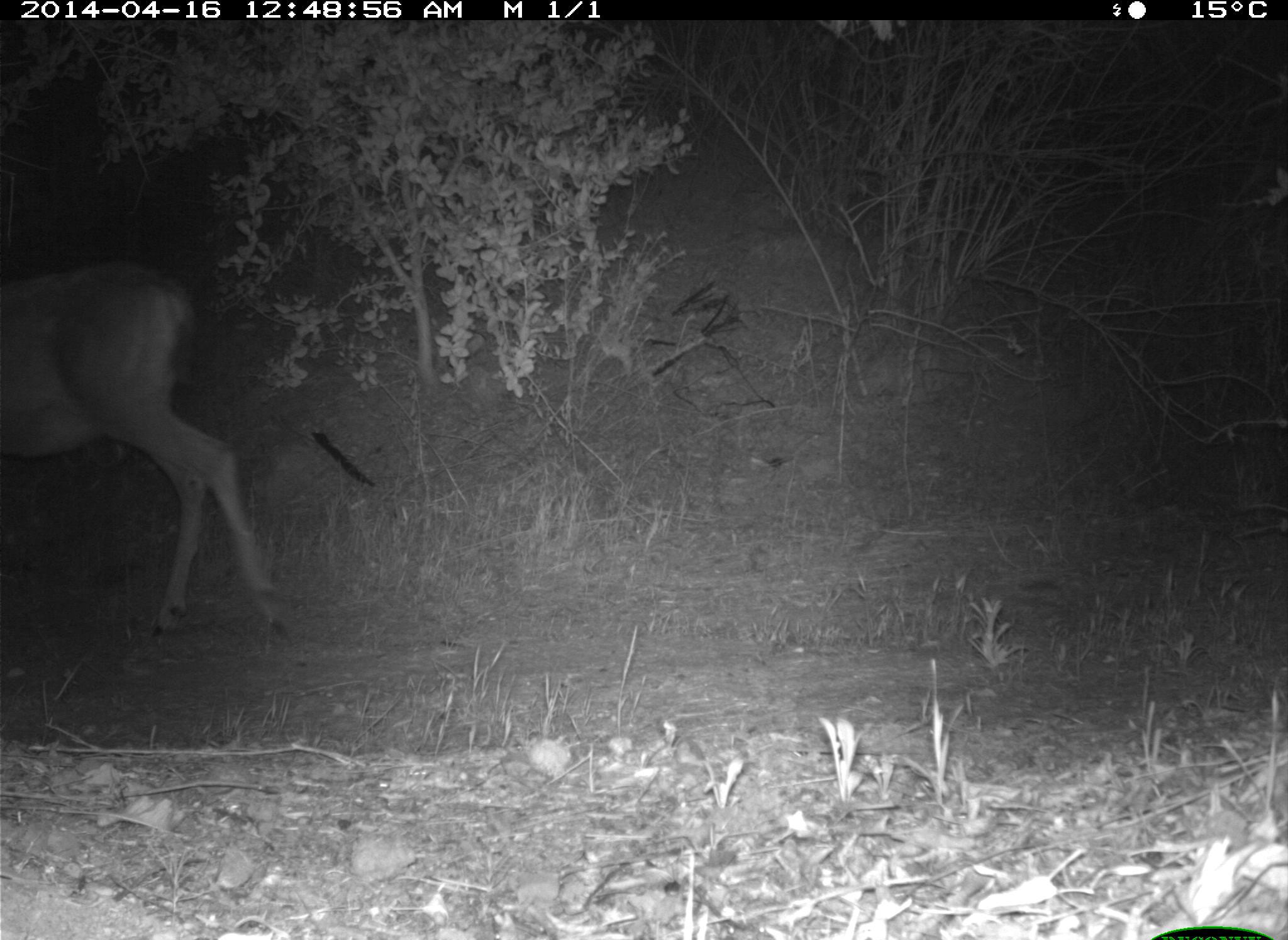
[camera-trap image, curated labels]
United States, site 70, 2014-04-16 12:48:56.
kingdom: Animalia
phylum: Chordata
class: Mammalia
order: Artiodactyla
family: Cervidae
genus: Odocoileus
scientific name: Odocoileus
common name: deer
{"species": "deer (Odocoileus)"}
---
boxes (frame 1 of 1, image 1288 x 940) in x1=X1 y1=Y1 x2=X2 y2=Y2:
deer: x1=0 y1=258 x2=292 y2=647